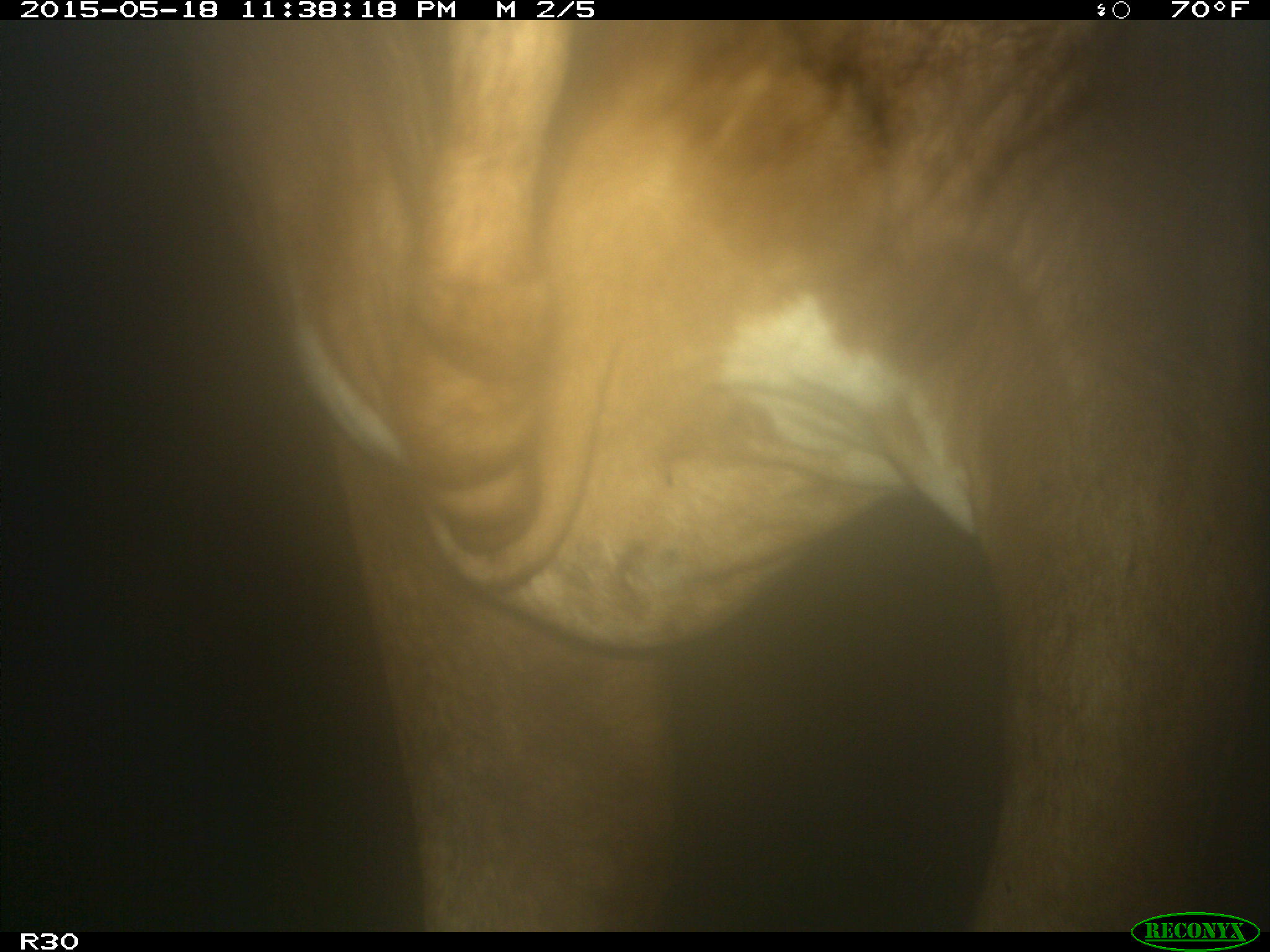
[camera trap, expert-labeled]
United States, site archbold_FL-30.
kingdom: Animalia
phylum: Chordata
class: Mammalia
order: Artiodactyla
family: Bovidae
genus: Bos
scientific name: Bos taurus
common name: domestic cow